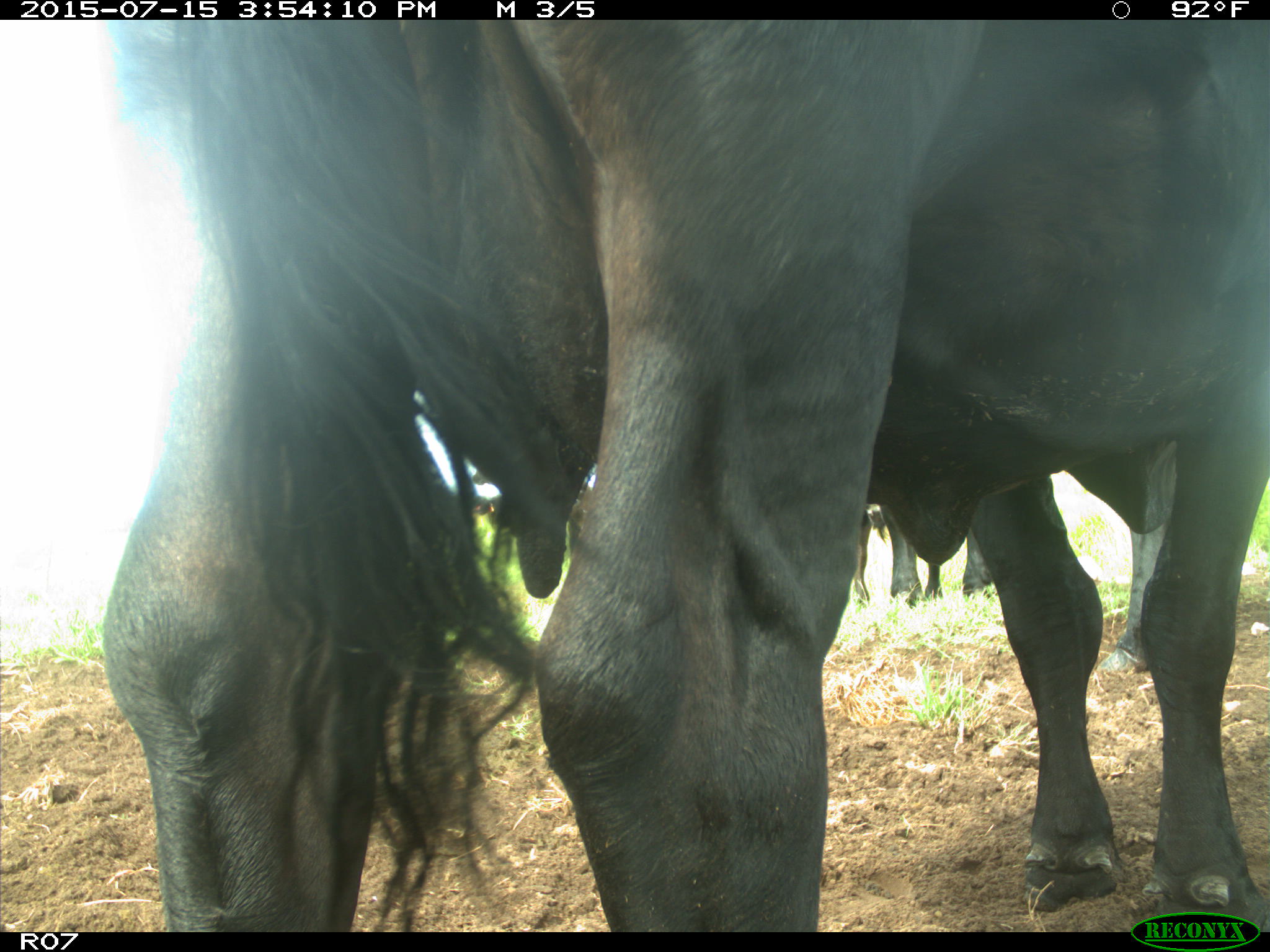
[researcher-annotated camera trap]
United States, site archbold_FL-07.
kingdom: Animalia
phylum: Chordata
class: Mammalia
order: Artiodactyla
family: Bovidae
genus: Bos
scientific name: Bos taurus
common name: domestic cow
Bos taurus (domestic cow).